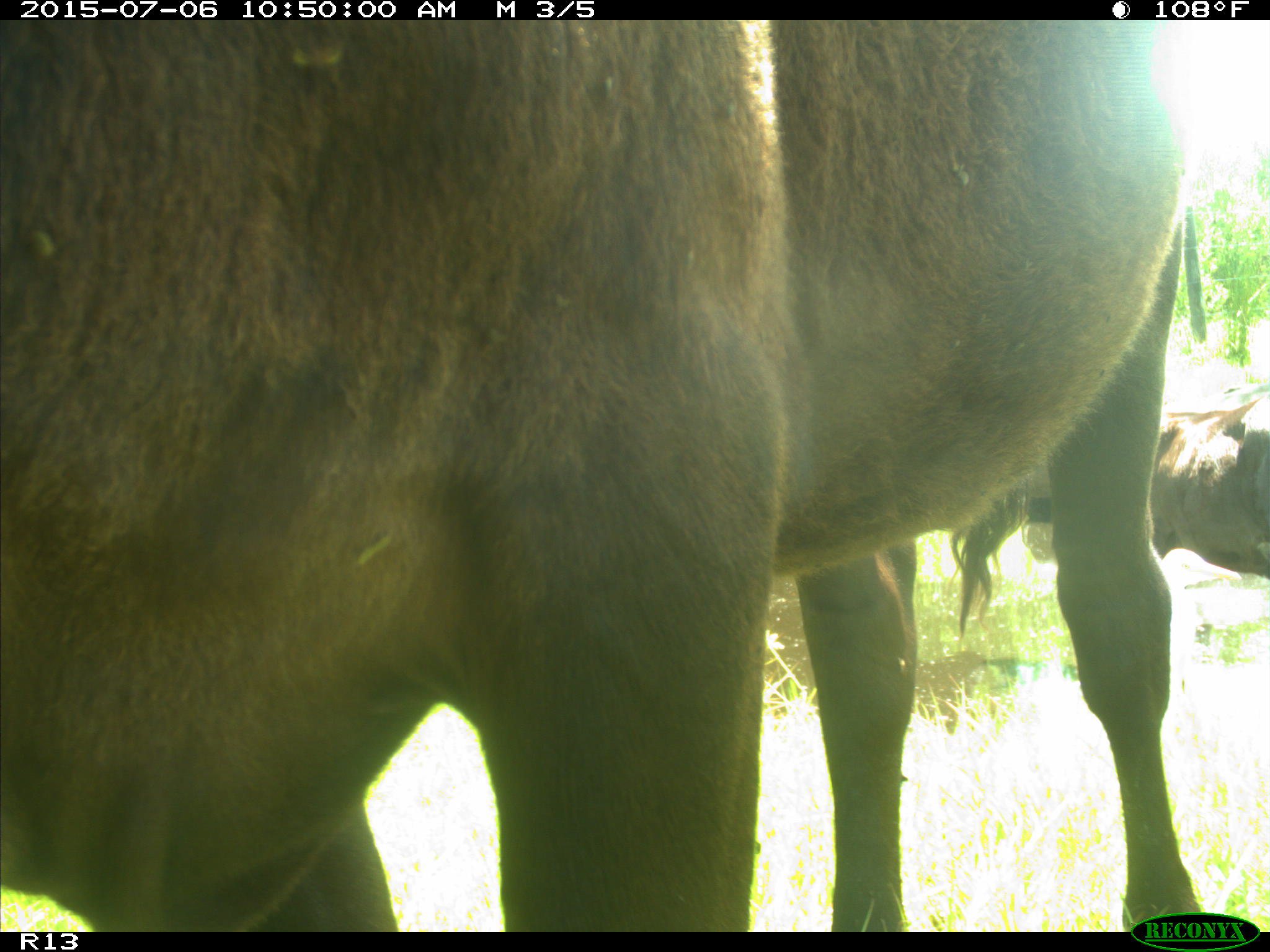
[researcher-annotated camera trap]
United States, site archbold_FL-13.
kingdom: Animalia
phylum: Chordata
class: Mammalia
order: Artiodactyla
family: Bovidae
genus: Bos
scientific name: Bos taurus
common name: domestic cow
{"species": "Bos taurus (domestic cow)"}